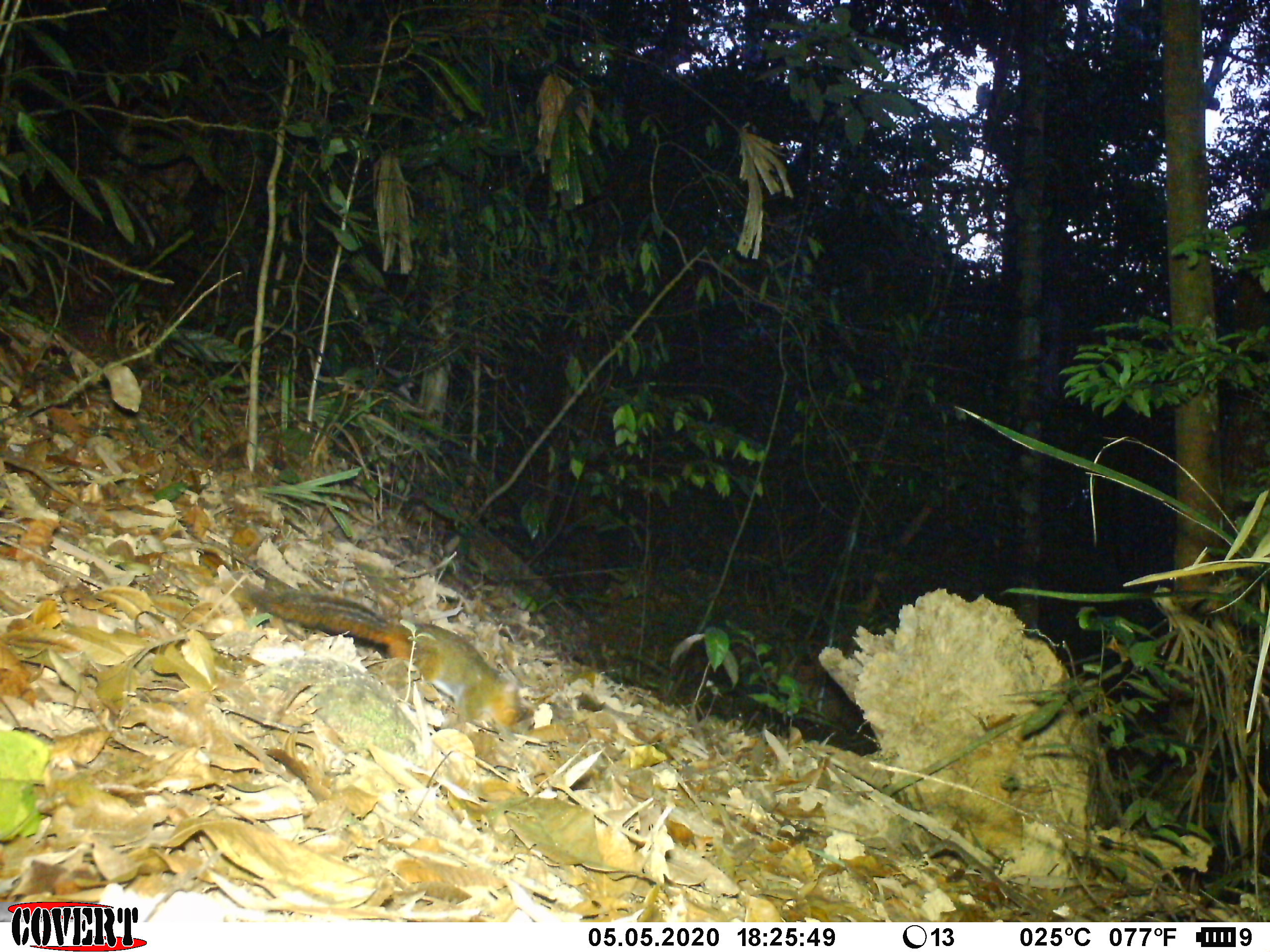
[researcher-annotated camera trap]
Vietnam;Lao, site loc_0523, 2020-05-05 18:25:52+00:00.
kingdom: Animalia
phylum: Chordata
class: Mammalia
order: Rodentia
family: Sciuridae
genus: Dremomys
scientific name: Dremomys rufigenis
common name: red-cheeked squirrel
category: red cheeked squirrel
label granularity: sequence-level